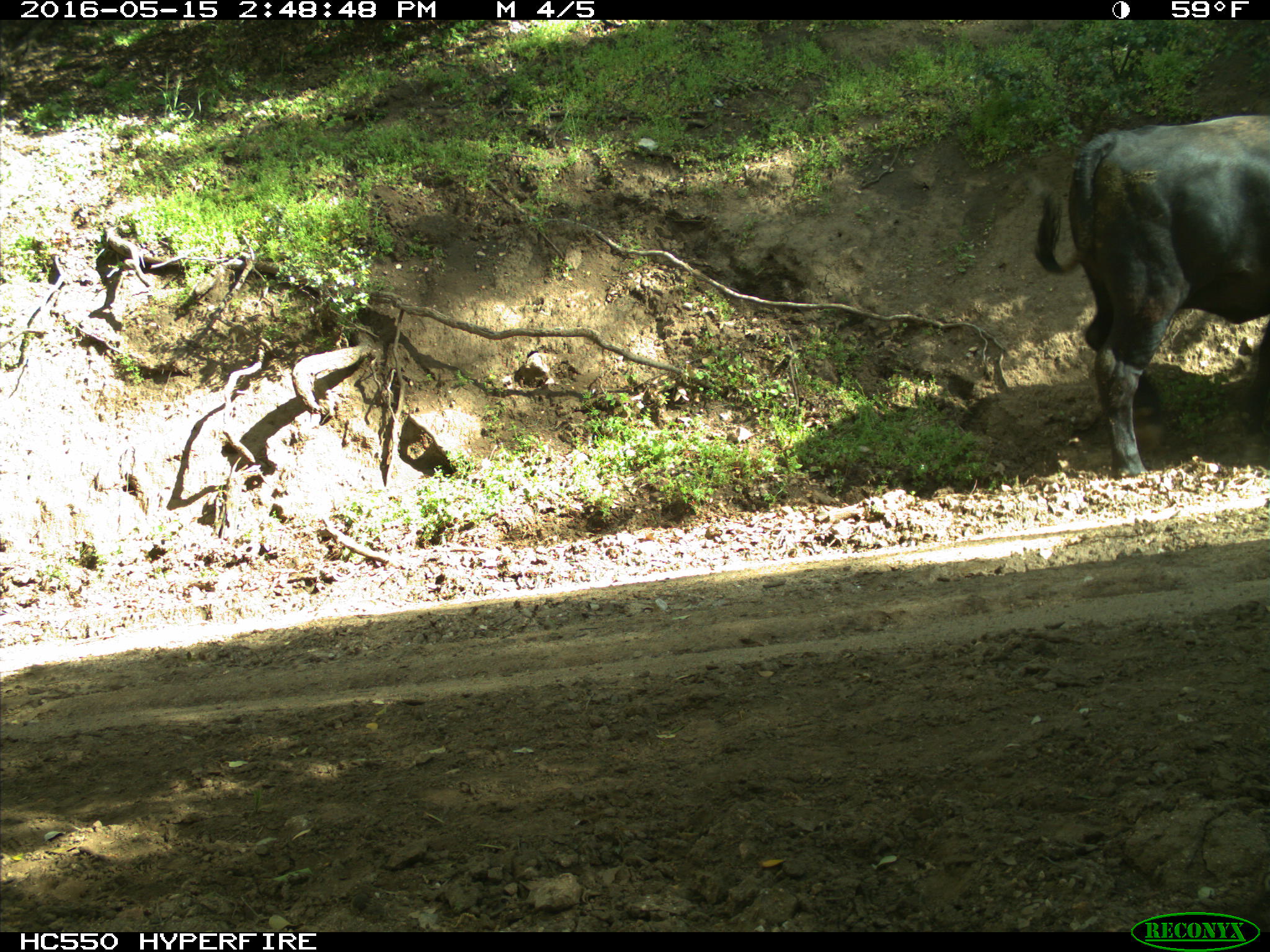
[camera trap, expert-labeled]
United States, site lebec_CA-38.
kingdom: Animalia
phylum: Chordata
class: Mammalia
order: Artiodactyla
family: Bovidae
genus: Bos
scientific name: Bos taurus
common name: domestic cow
Bos taurus (domestic cow).